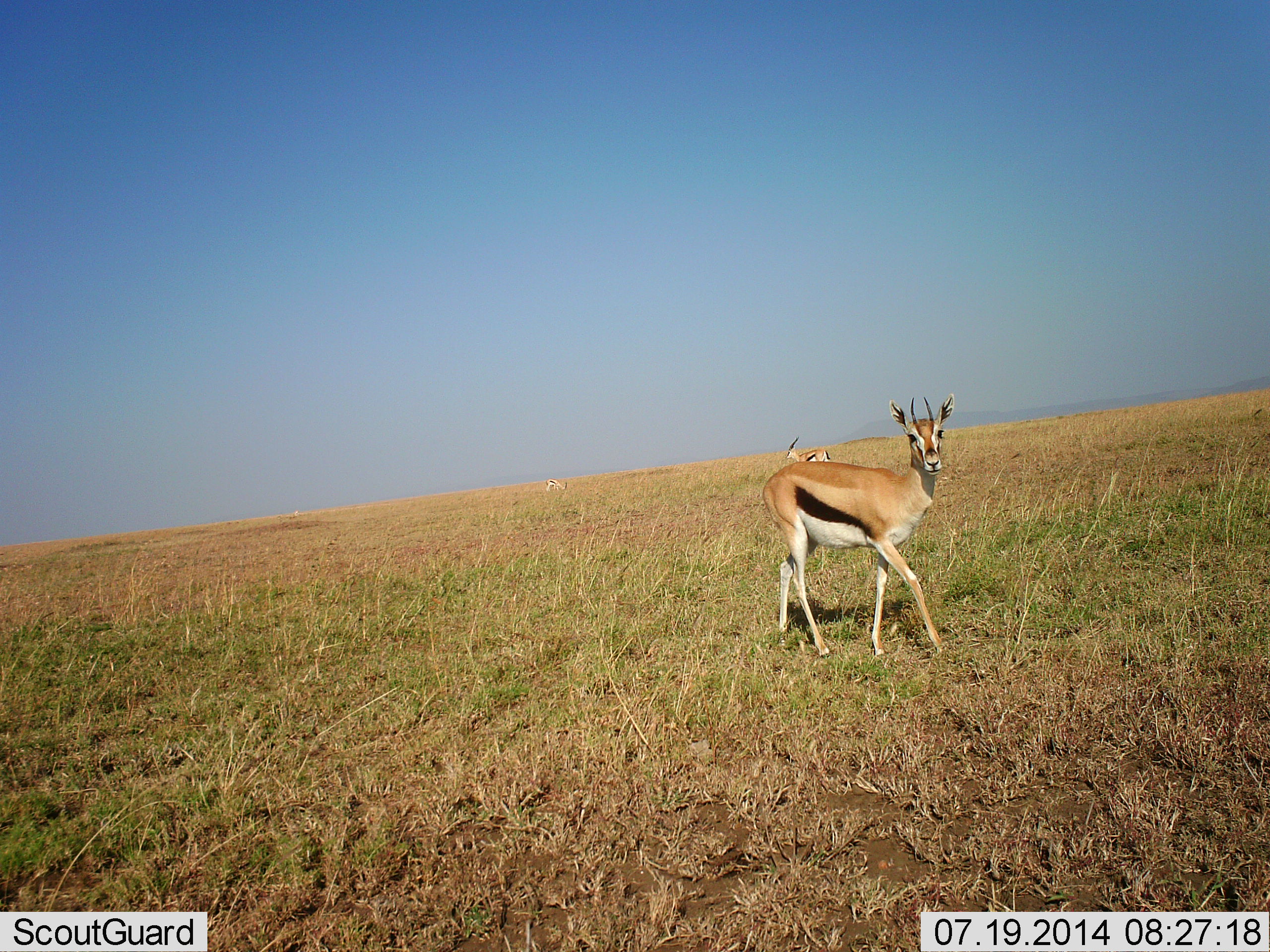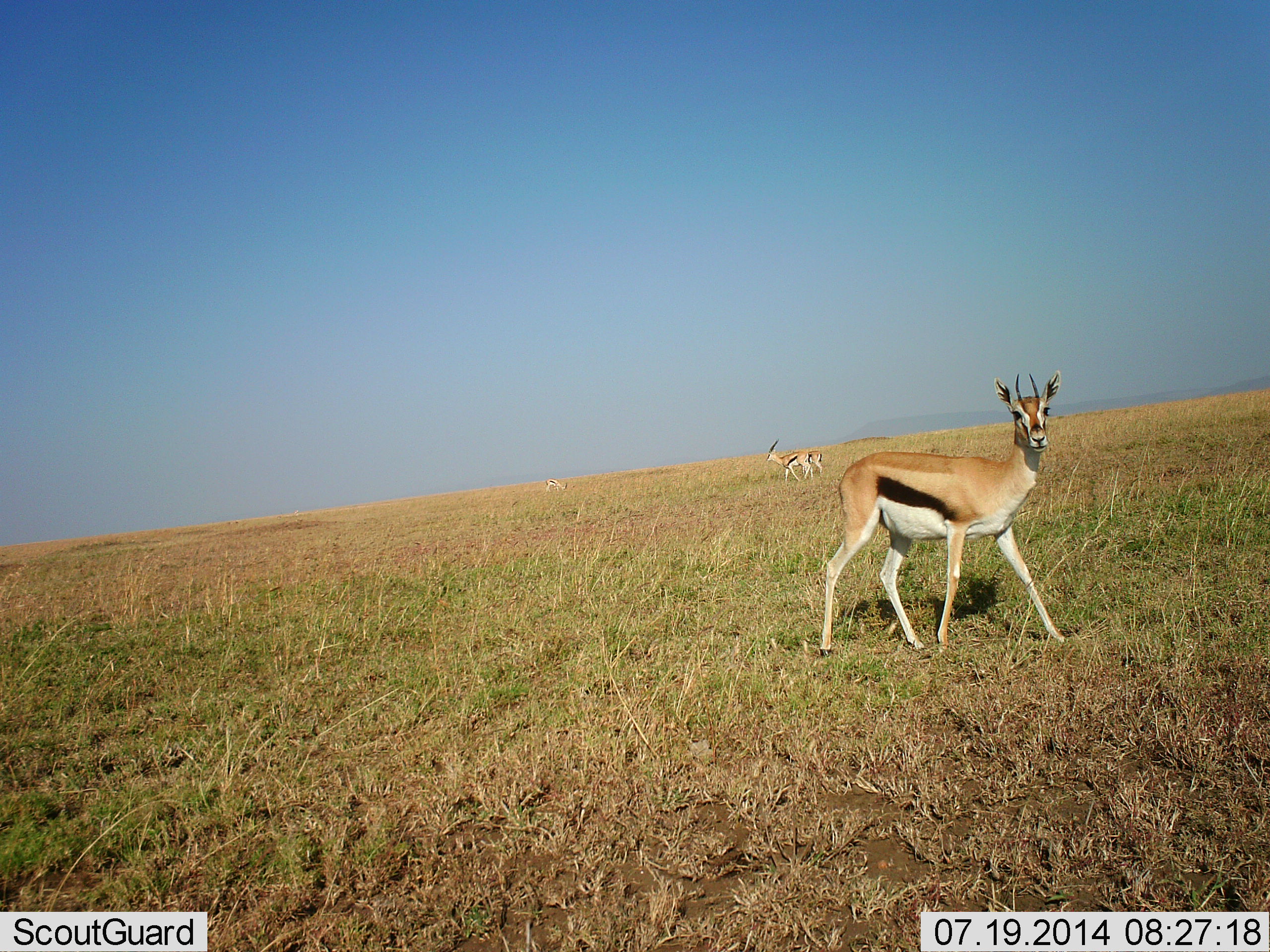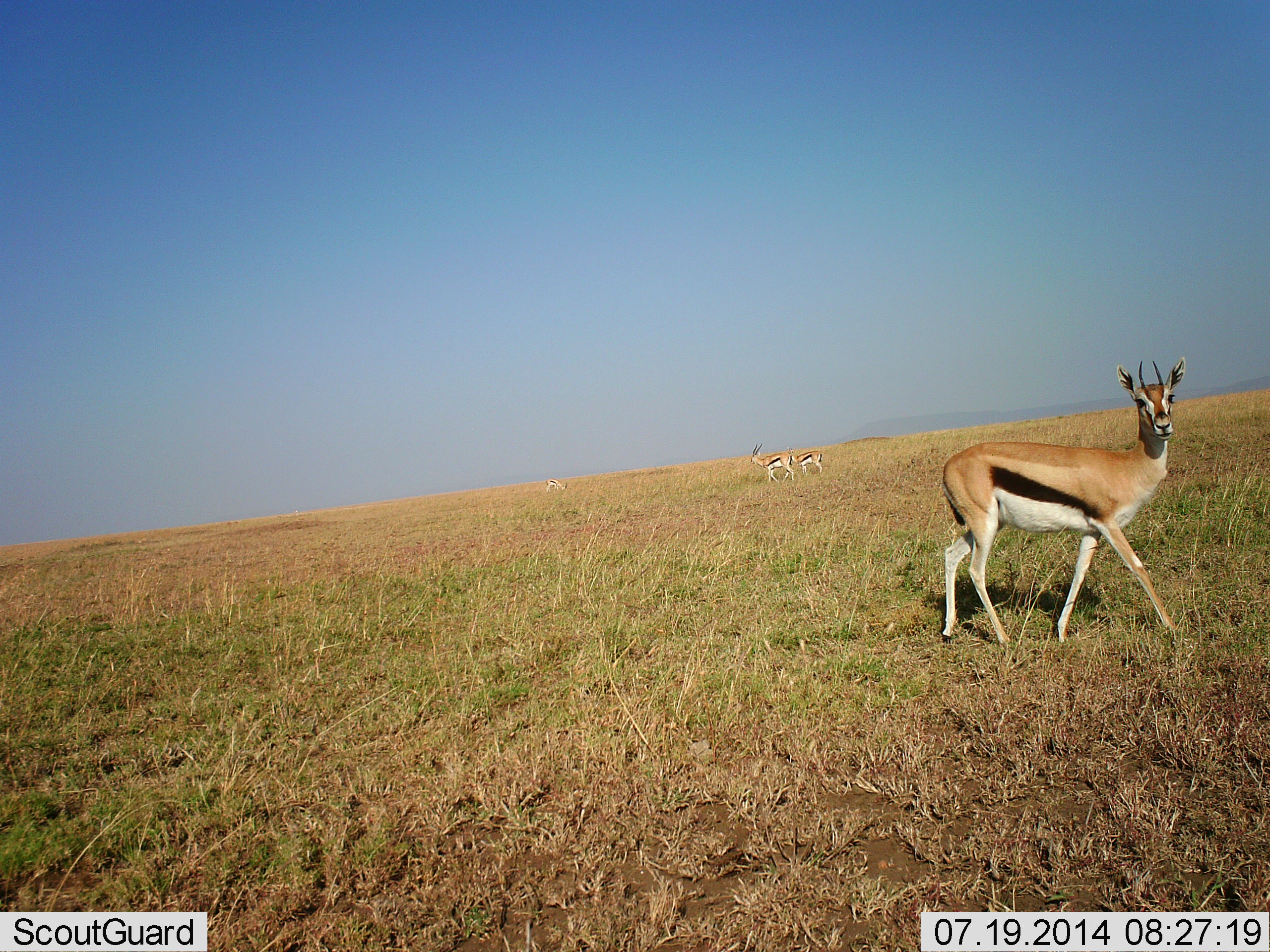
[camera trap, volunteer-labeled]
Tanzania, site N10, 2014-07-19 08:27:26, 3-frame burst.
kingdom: Animalia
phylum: Chordata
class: Mammalia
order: Artiodactyla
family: Bovidae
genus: Eudorcas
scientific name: Eudorcas thomsonii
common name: thomson's gazelle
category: gazellethomsons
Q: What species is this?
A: Gazellethomsons (thomson's gazelle) (Eudorcas thomsonii).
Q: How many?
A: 3.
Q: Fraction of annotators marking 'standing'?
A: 40%.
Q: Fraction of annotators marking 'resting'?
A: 10%.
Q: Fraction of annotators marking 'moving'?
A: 100%.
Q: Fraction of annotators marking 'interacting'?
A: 0%.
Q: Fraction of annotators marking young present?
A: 0%.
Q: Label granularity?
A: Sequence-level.